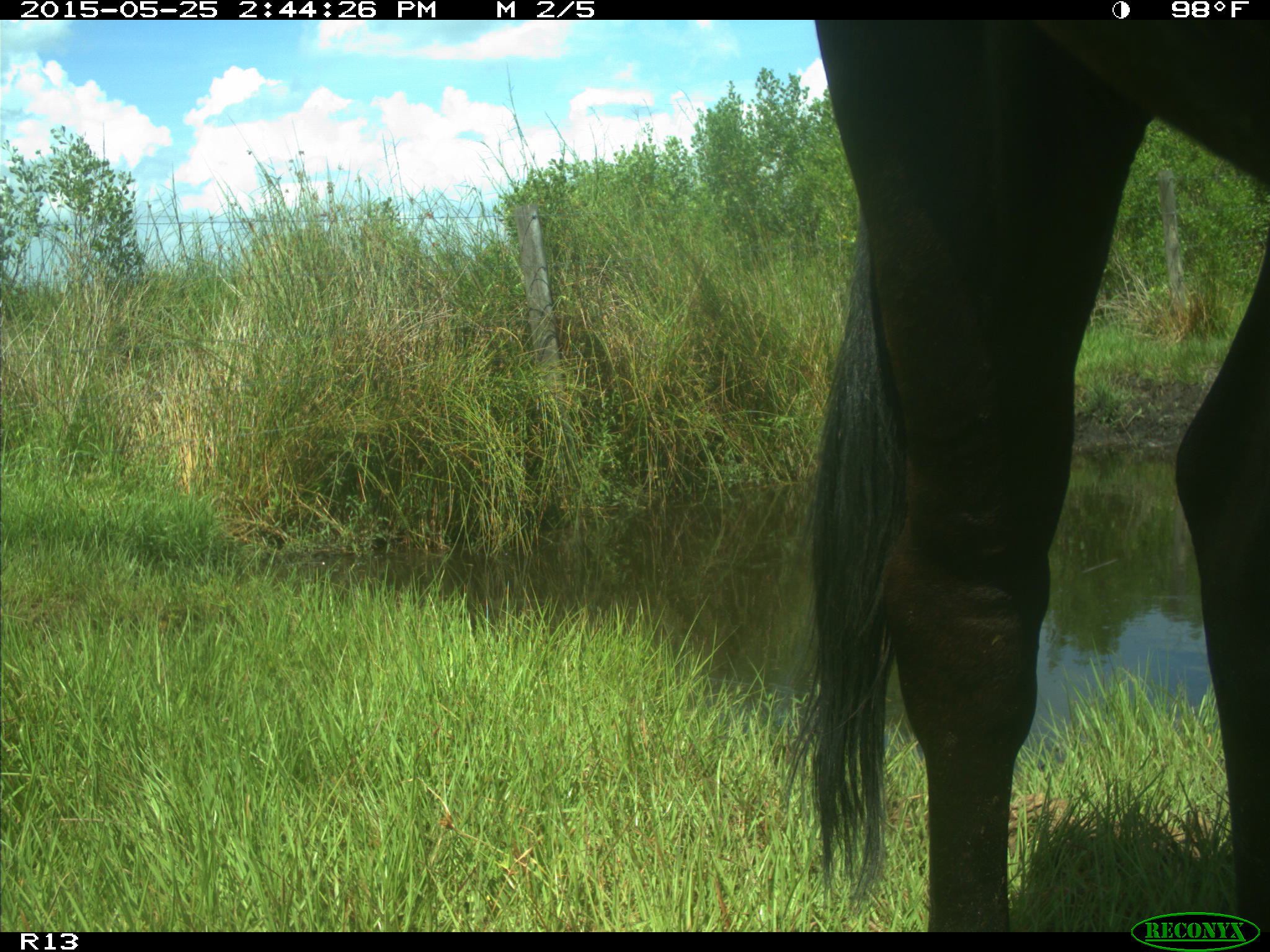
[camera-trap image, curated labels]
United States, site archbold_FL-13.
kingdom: Animalia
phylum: Chordata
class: Mammalia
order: Artiodactyla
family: Bovidae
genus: Bos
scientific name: Bos taurus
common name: domestic cow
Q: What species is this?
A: Bos taurus (domestic cow).